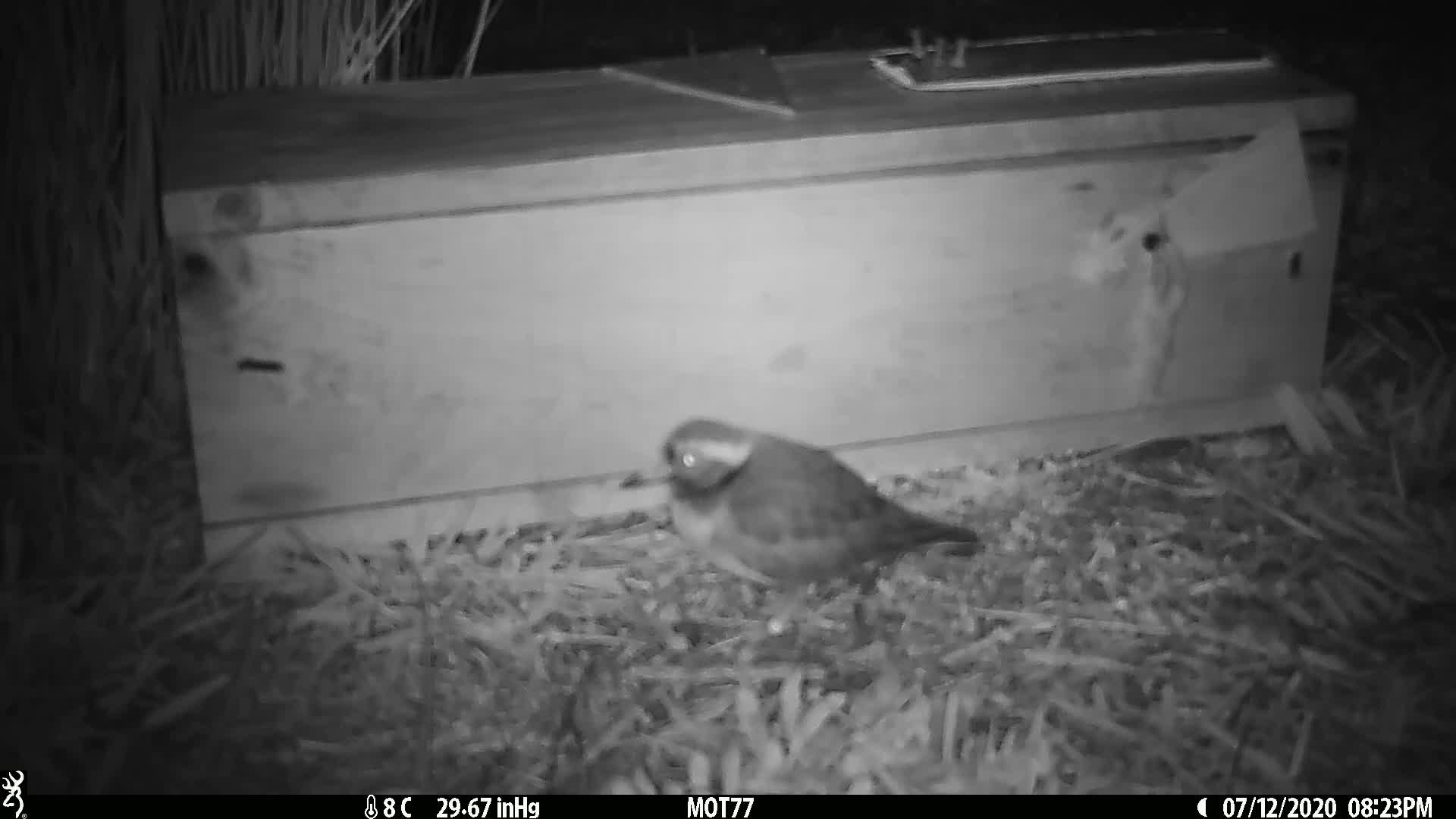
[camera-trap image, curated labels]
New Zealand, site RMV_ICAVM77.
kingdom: Animalia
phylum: Chordata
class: Aves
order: Charadriiformes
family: Charadriidae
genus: Thinornis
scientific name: Thinornis novaeseelandiae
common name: shore plover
Shore plover (Thinornis novaeseelandiae).